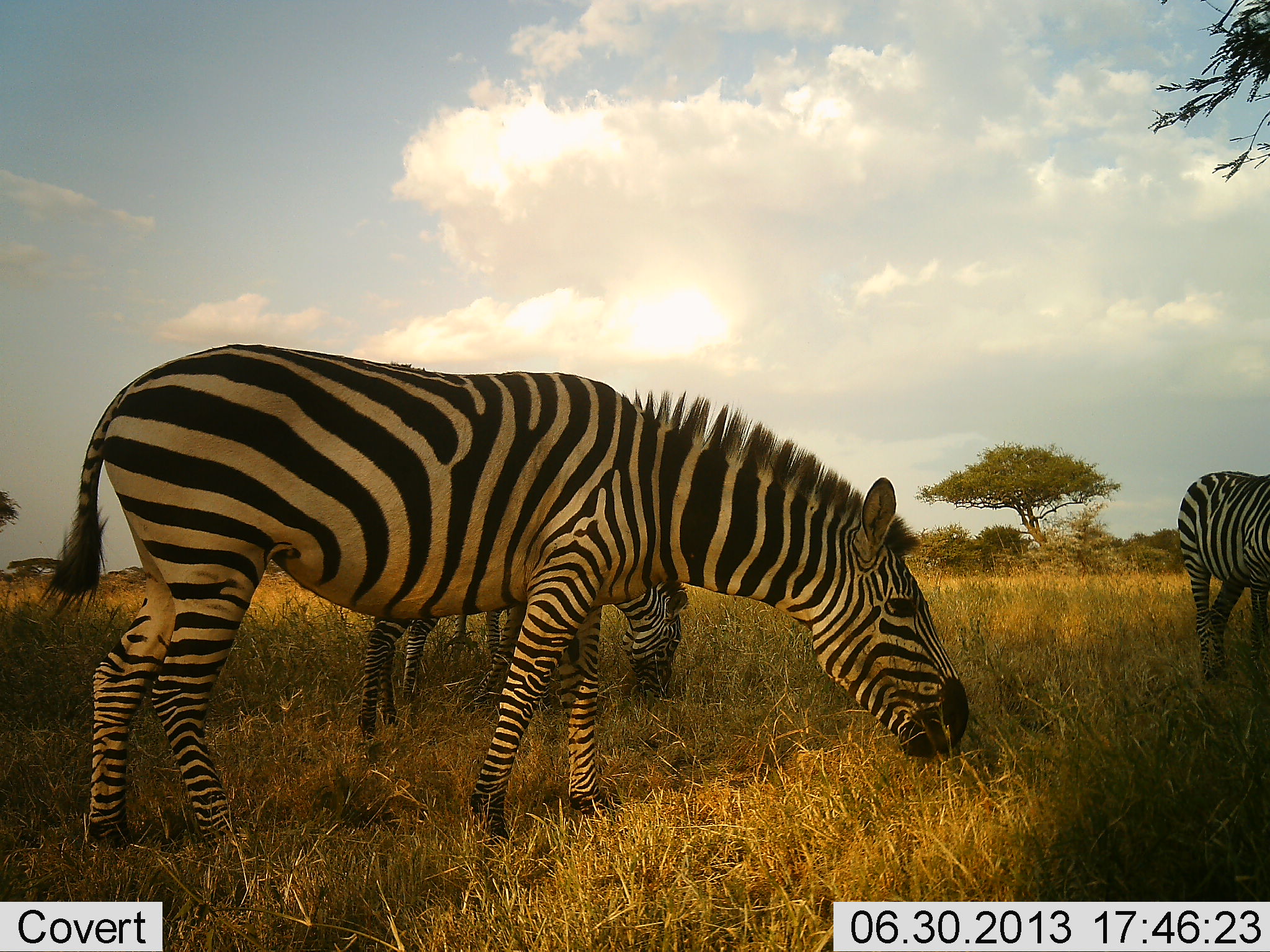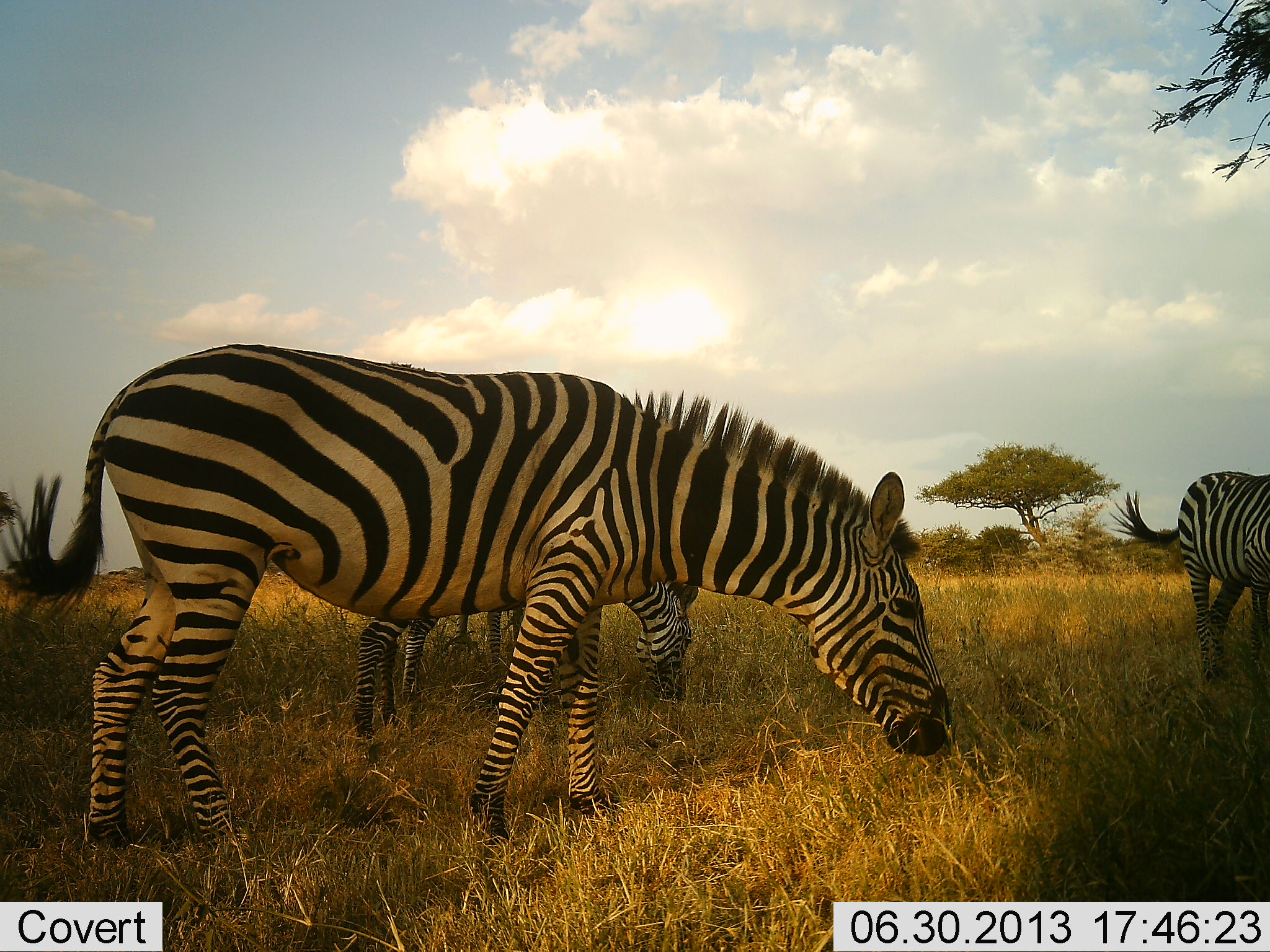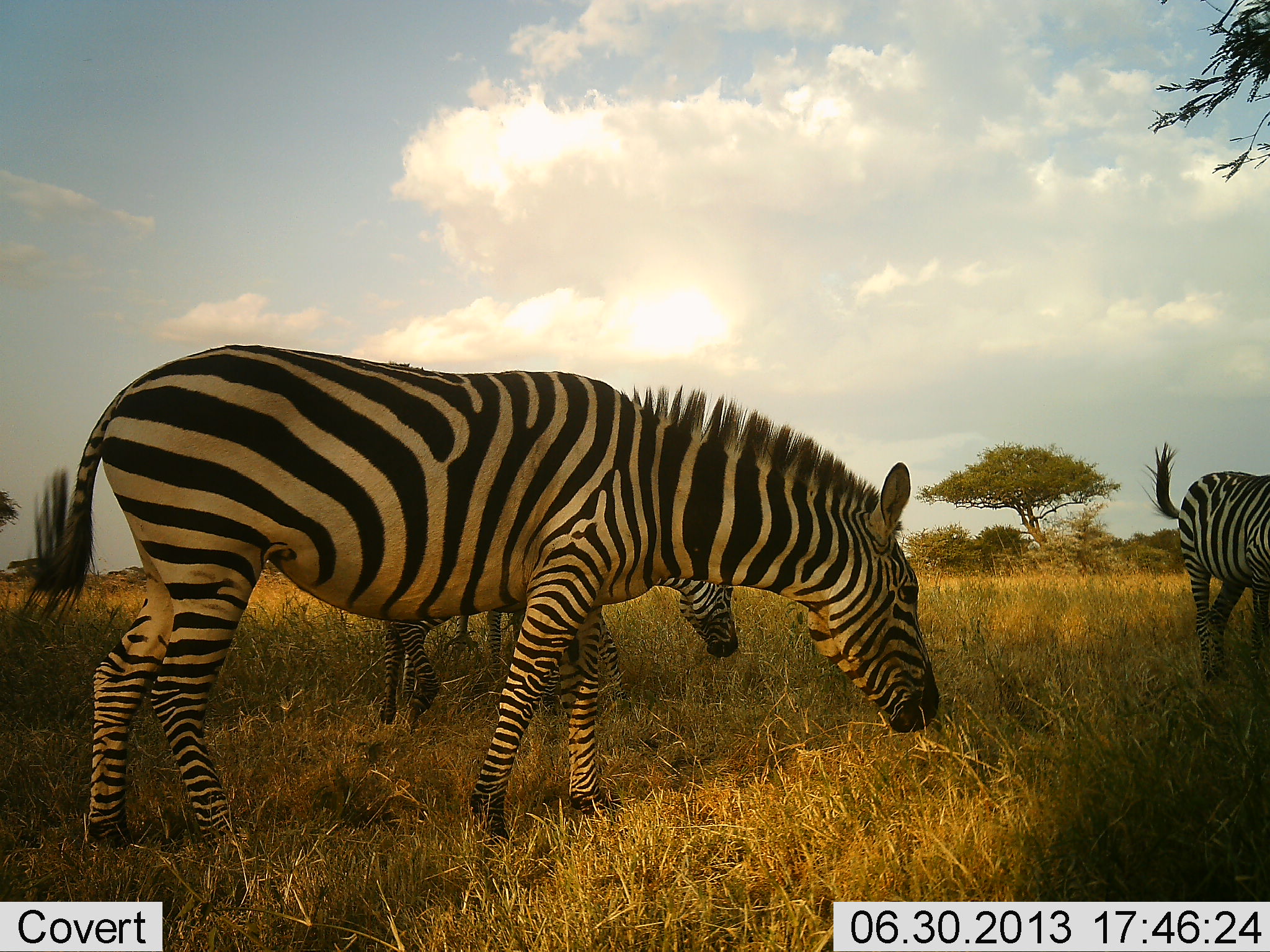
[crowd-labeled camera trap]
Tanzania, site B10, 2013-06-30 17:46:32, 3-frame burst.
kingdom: Animalia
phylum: Chordata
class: Mammalia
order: Perissodactyla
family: Equidae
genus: Equus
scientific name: Equus quagga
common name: plains zebra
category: zebra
Zebra (plains zebra) (Equus quagga), count 3. Behavior (volunteer vote fractions): standing 32%, resting 4%, moving 4%, interacting 0%. Young present (vote fraction): 0%. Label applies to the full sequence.